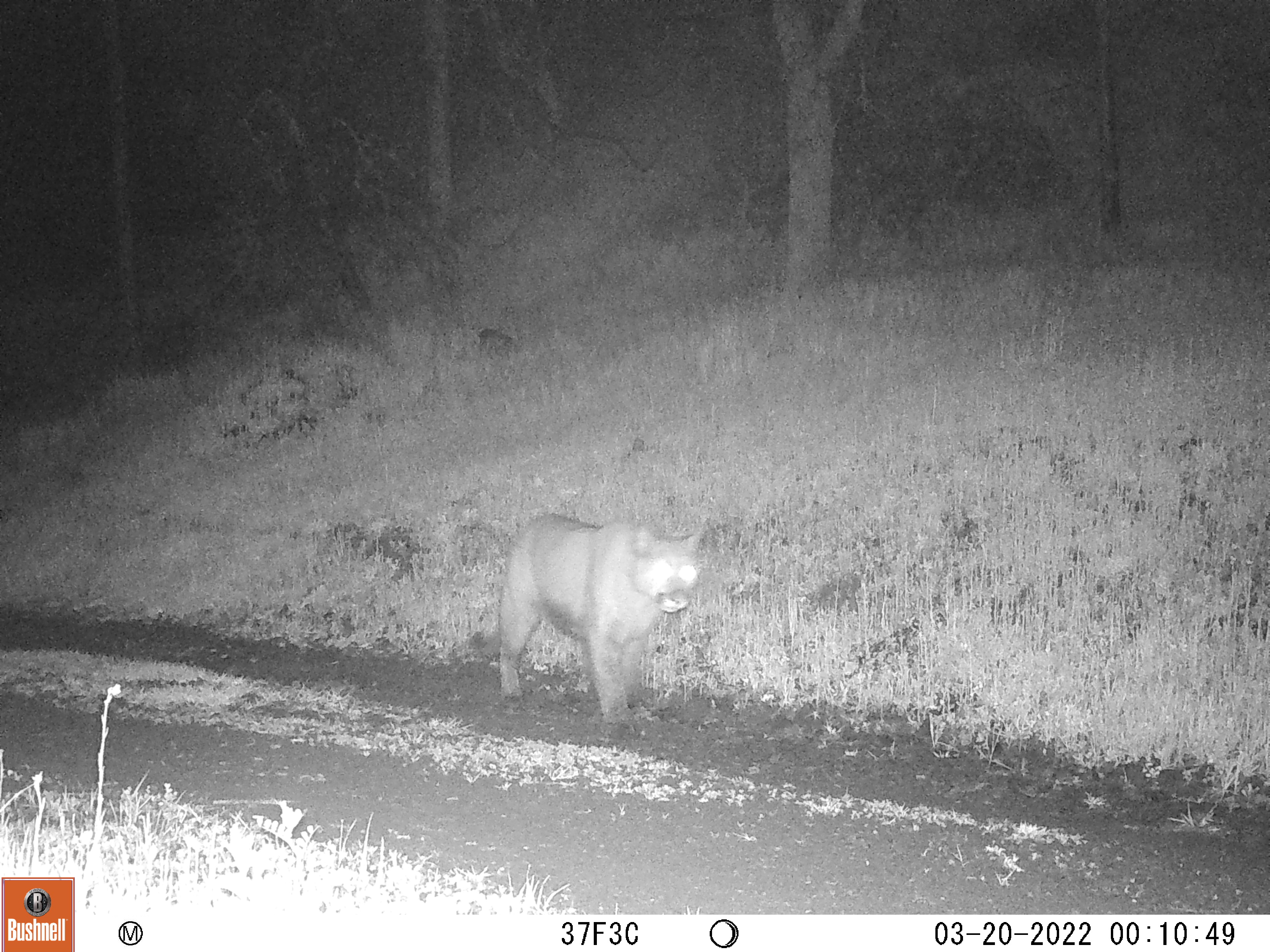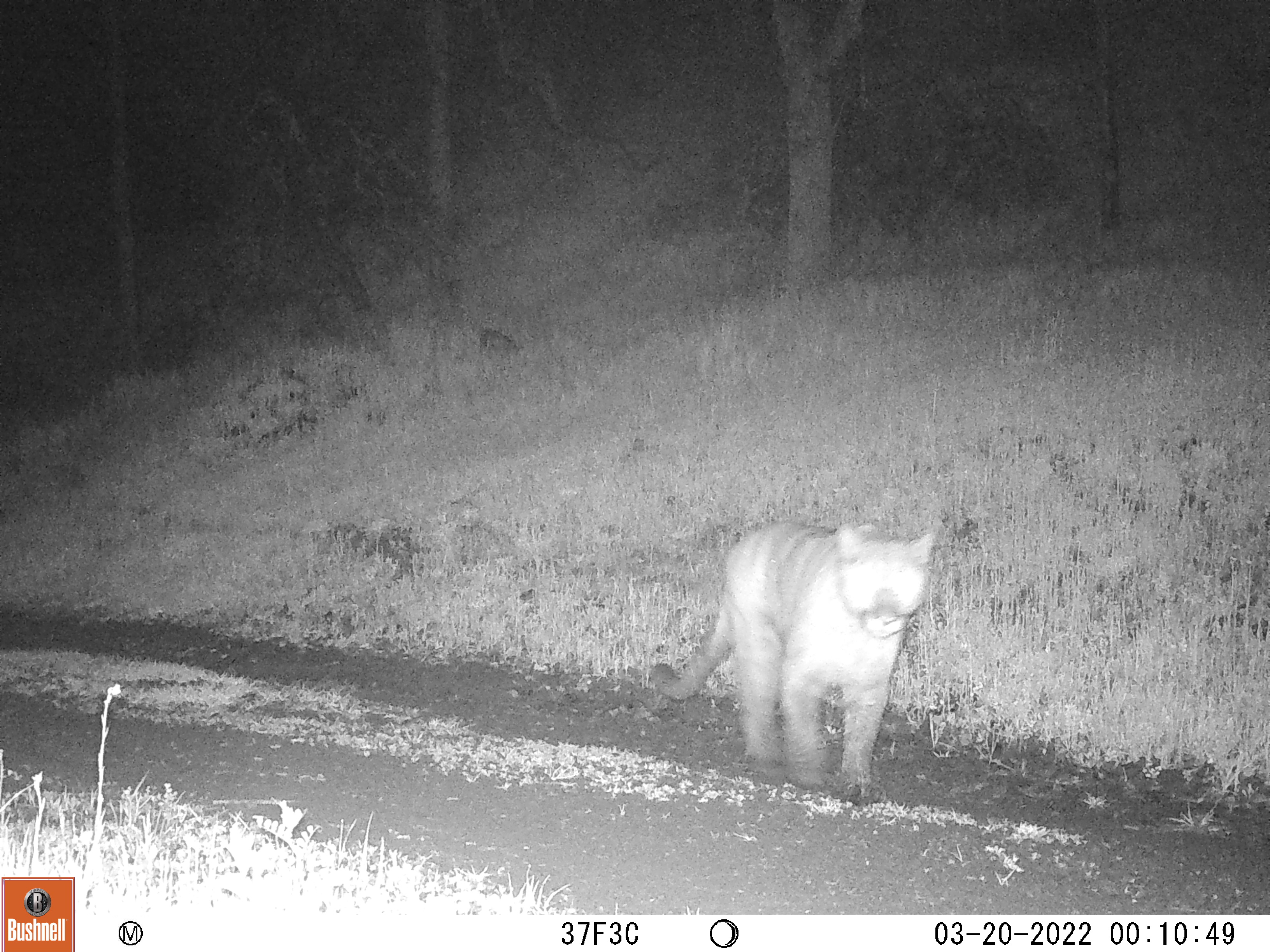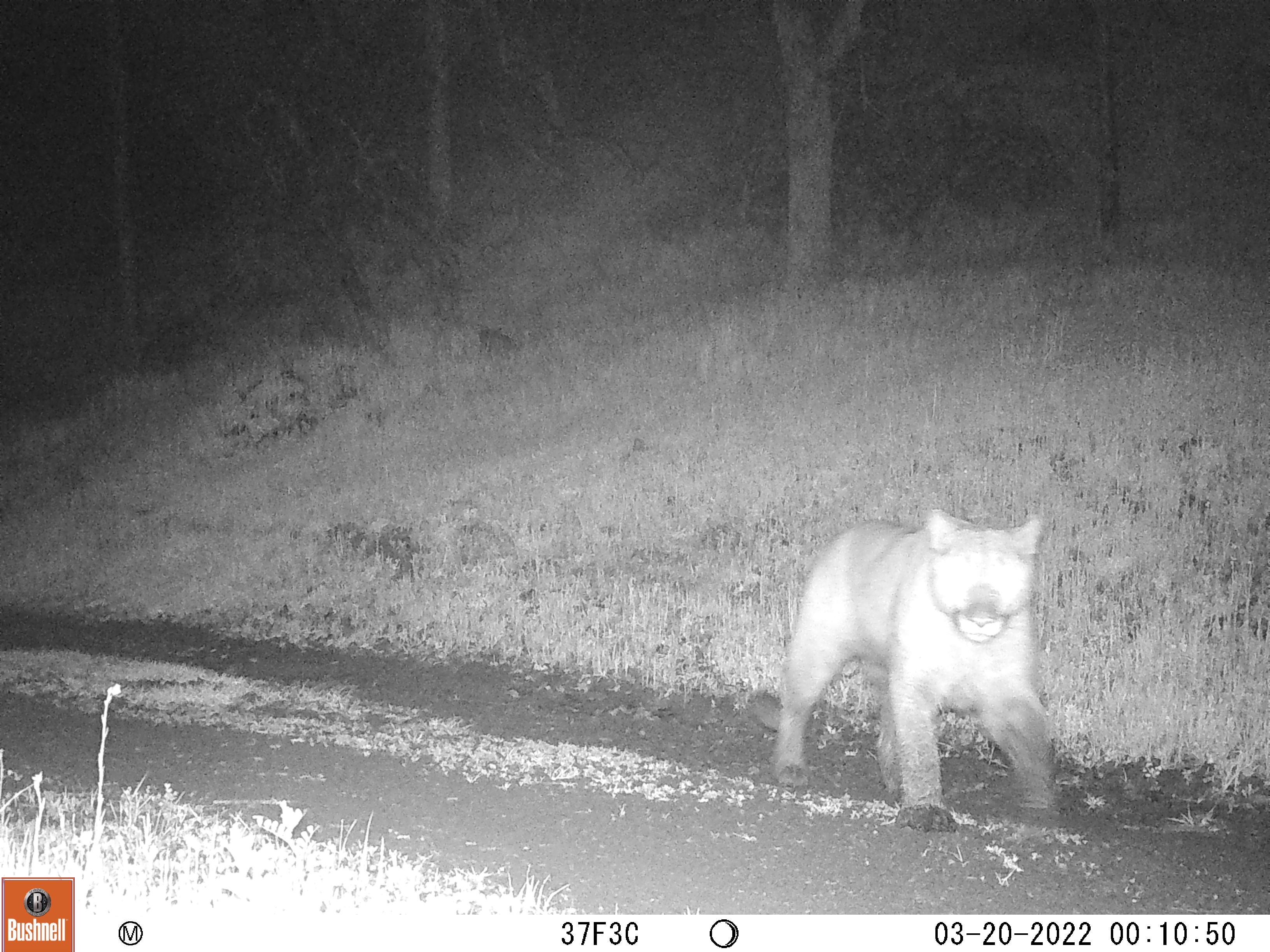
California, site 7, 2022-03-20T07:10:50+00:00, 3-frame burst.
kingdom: Animalia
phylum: Chordata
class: Mammalia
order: Carnivora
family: Felidae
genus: Puma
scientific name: Puma concolor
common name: puma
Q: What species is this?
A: Puma (Puma concolor).